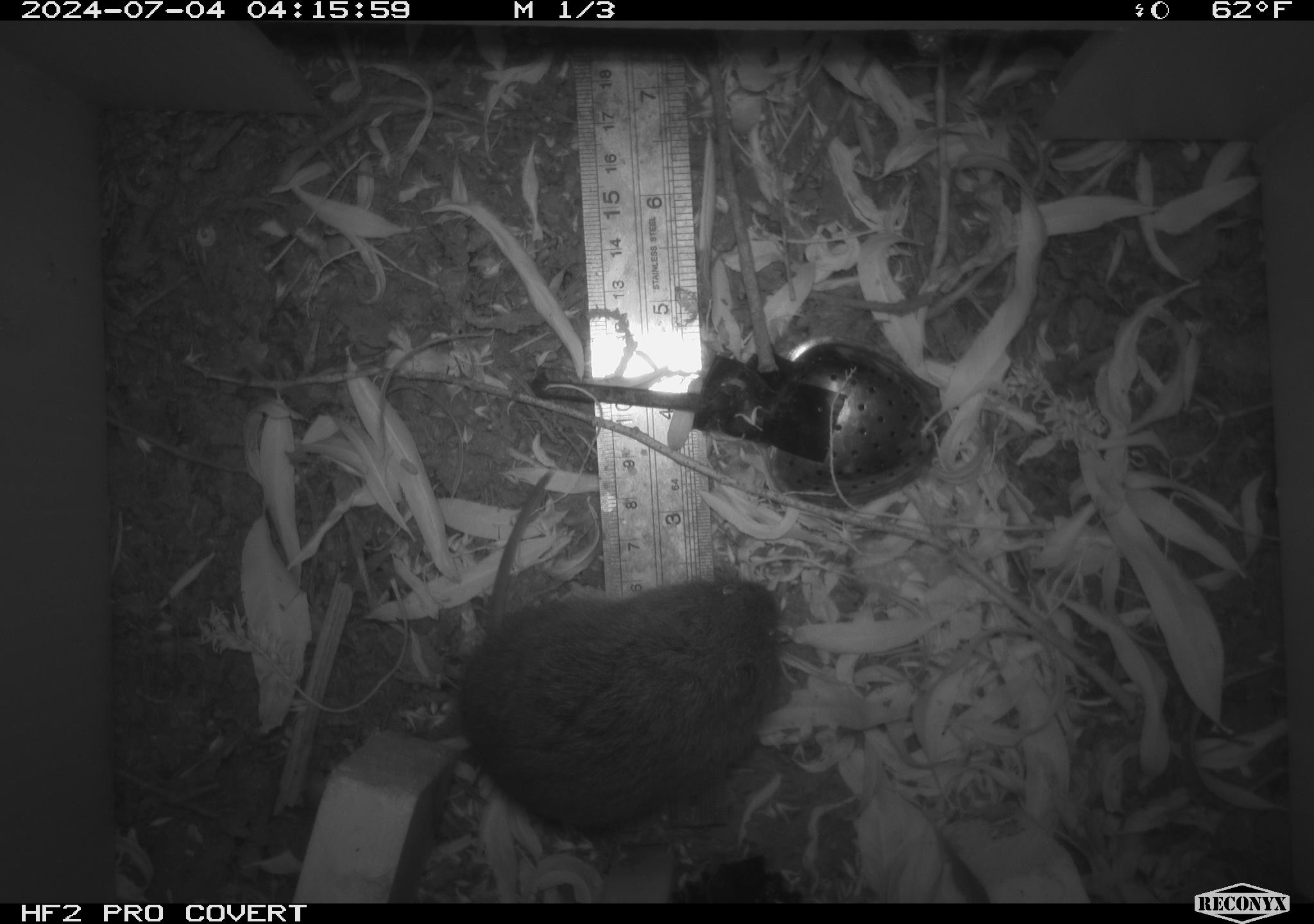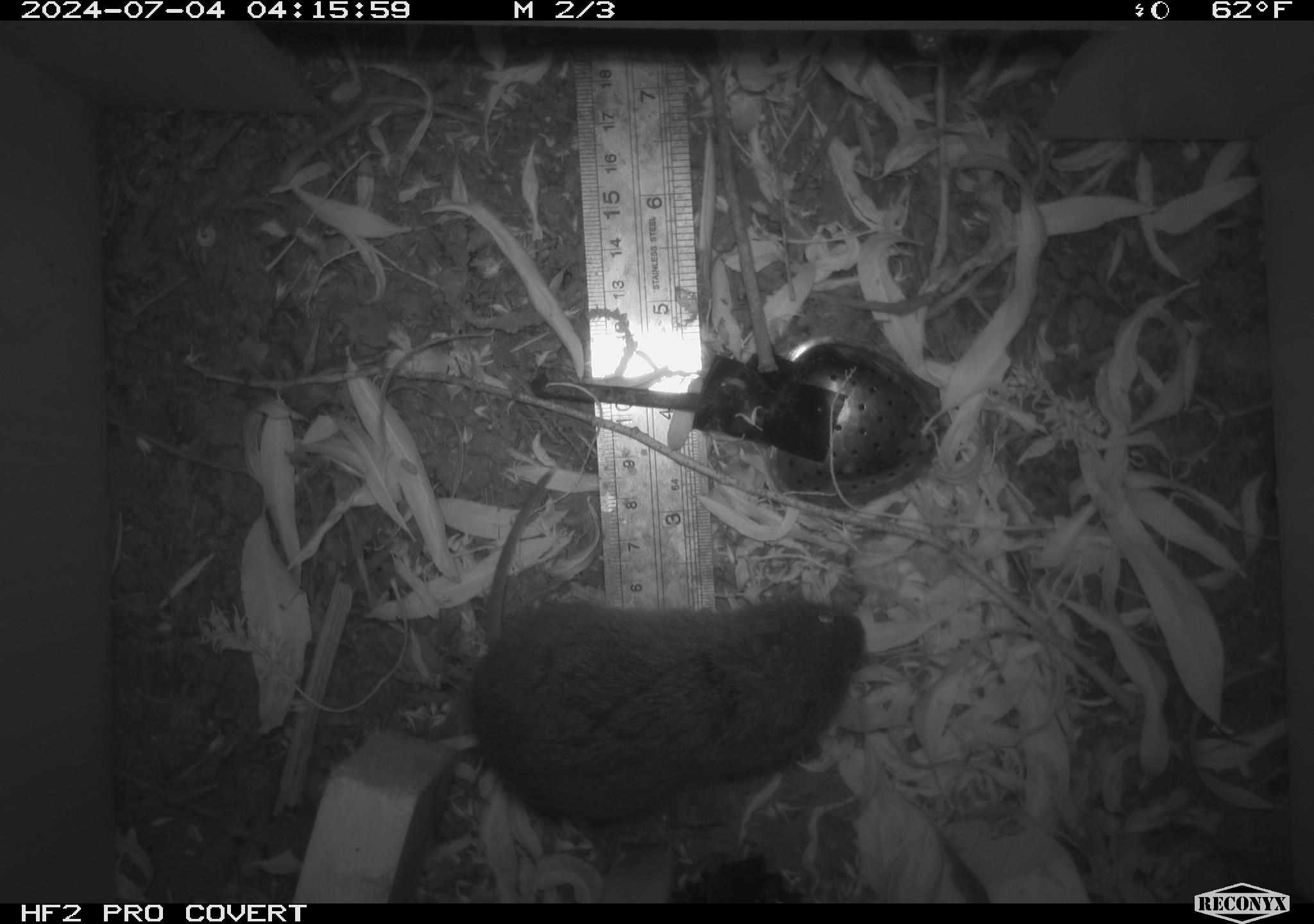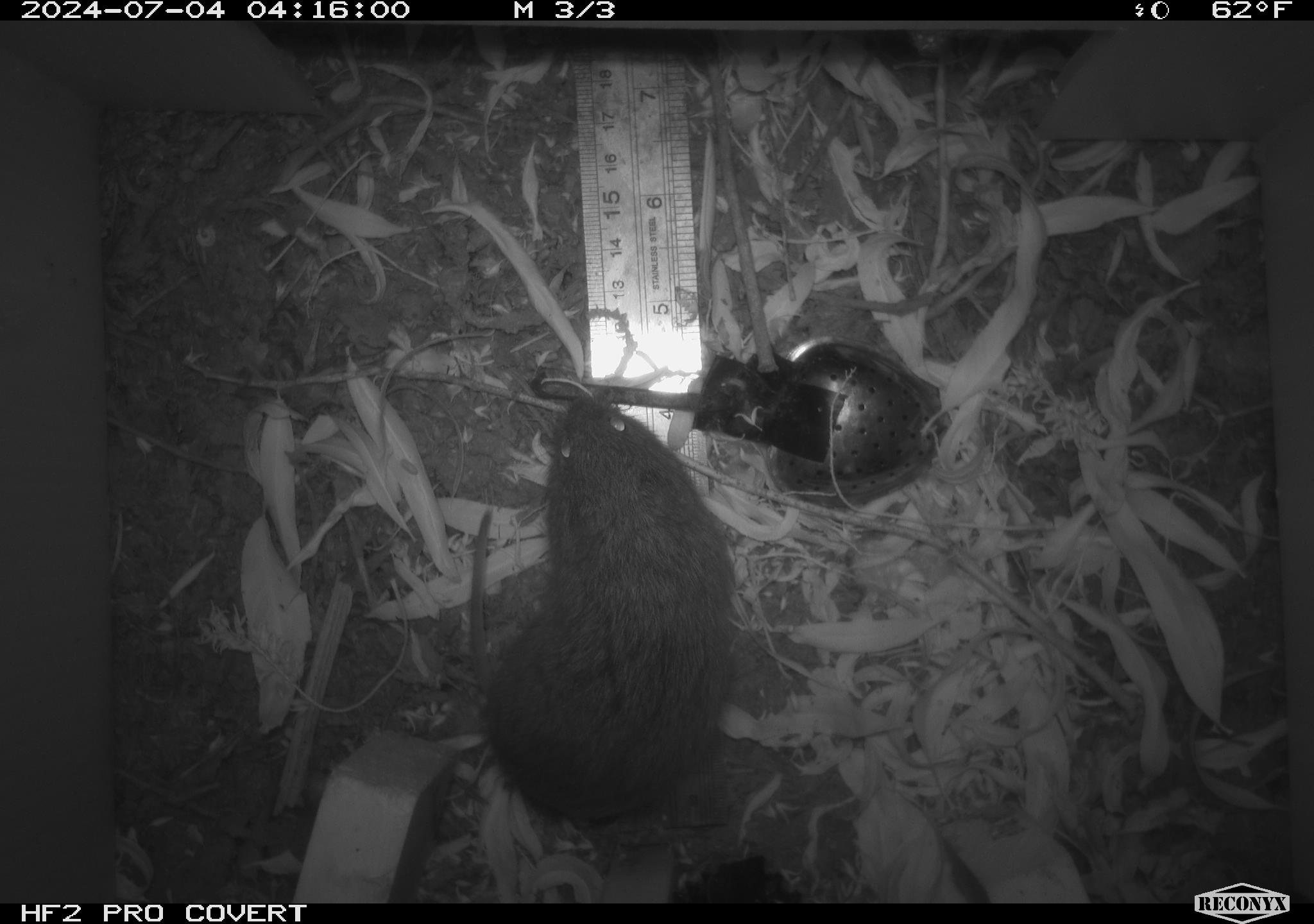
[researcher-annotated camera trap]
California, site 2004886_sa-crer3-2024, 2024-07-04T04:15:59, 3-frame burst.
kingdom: Animalia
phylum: Chordata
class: Mammalia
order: Rodentia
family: Cricetidae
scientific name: Arvicolinae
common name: voles, lemmings, and muskrats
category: arvicolinae subfamily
Arvicolinae subfamily (voles, lemmings, and muskrats) (Arvicolinae).